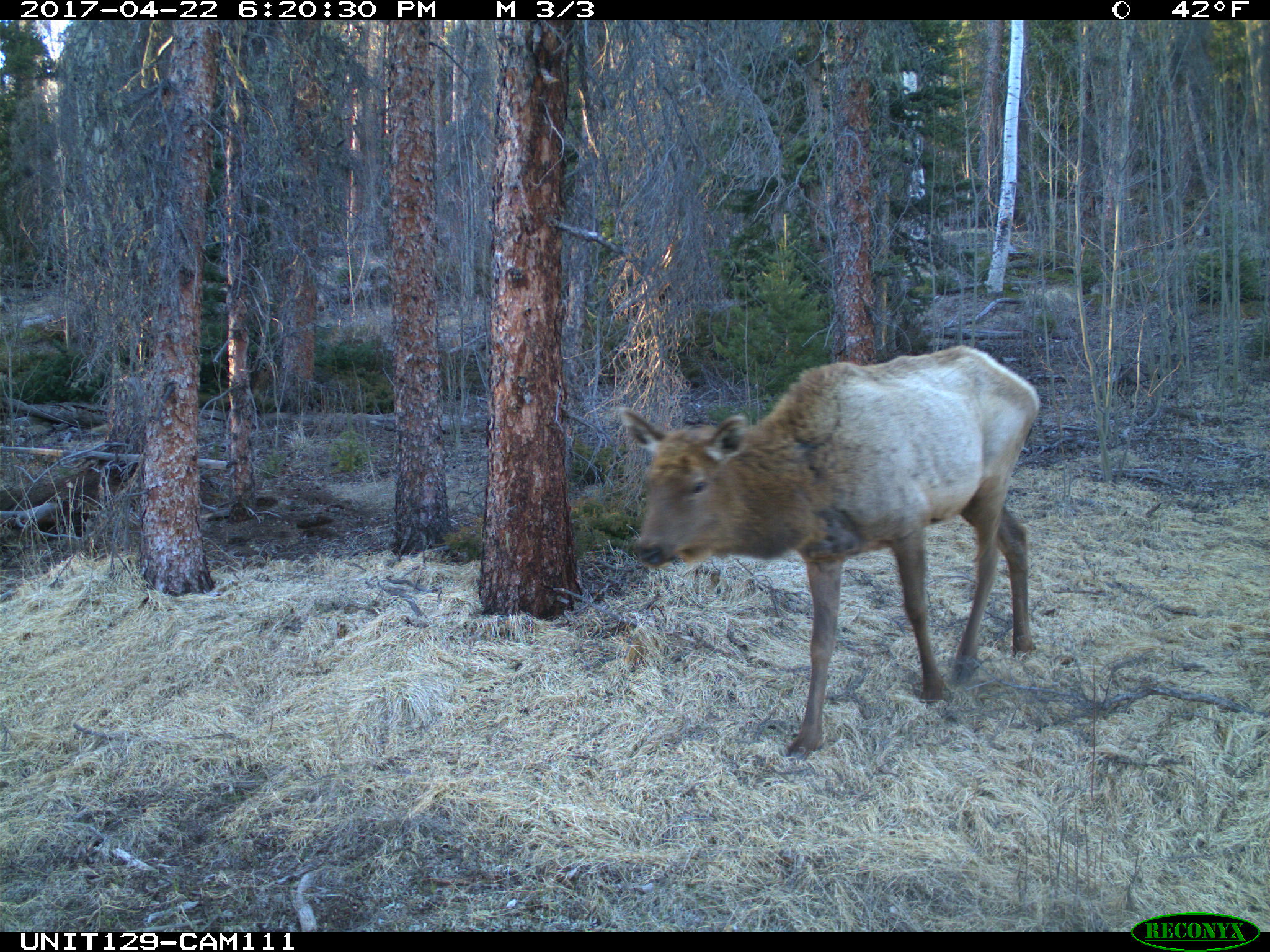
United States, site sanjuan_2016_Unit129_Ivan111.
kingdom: Animalia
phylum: Chordata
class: Mammalia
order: Artiodactyla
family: Cervidae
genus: Cervus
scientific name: Cervus elaphus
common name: red deer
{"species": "Cervus elaphus (red deer)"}